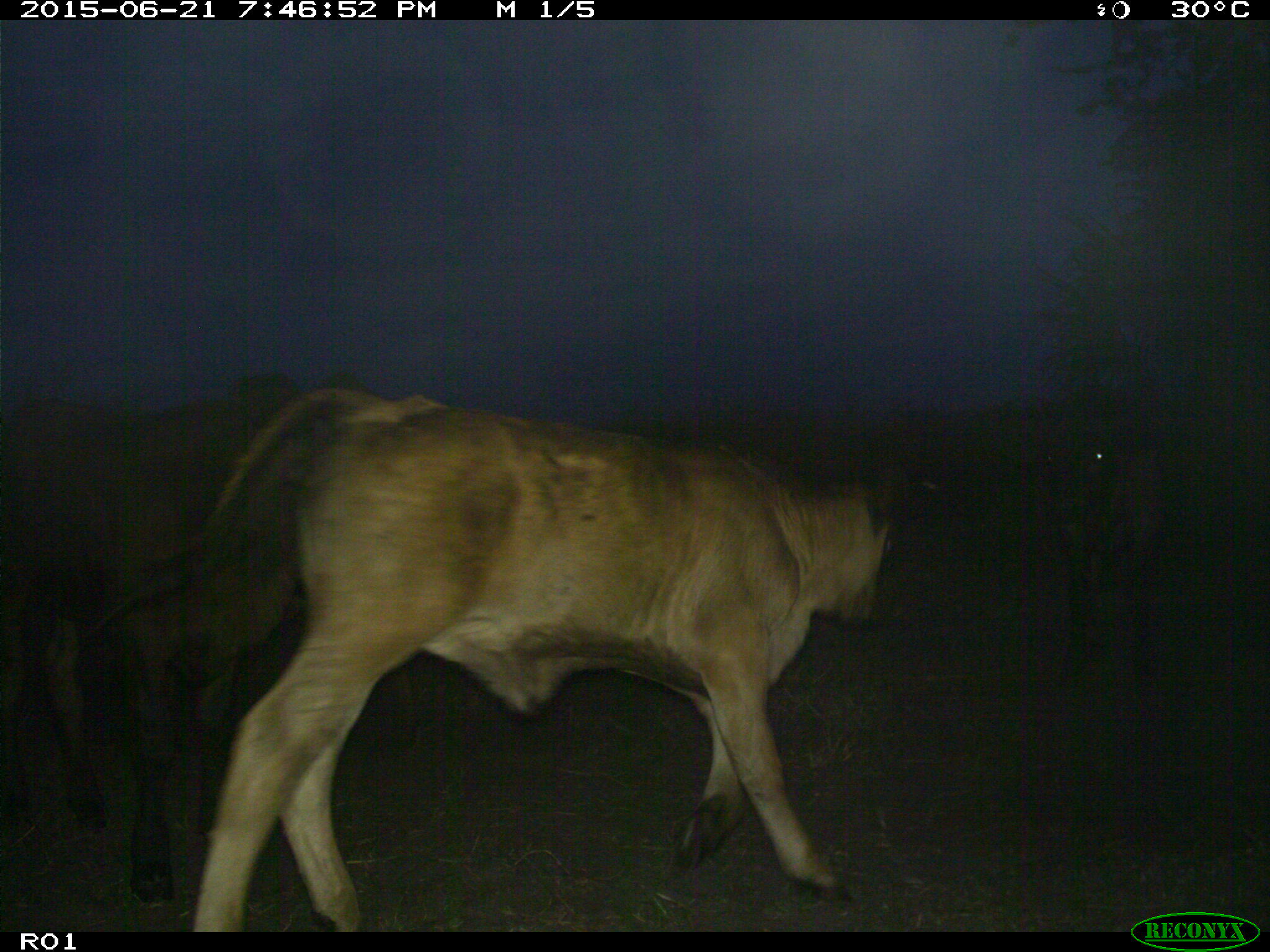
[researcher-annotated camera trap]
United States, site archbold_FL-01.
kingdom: Animalia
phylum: Chordata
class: Mammalia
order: Artiodactyla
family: Bovidae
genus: Bos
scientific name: Bos taurus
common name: domestic cow